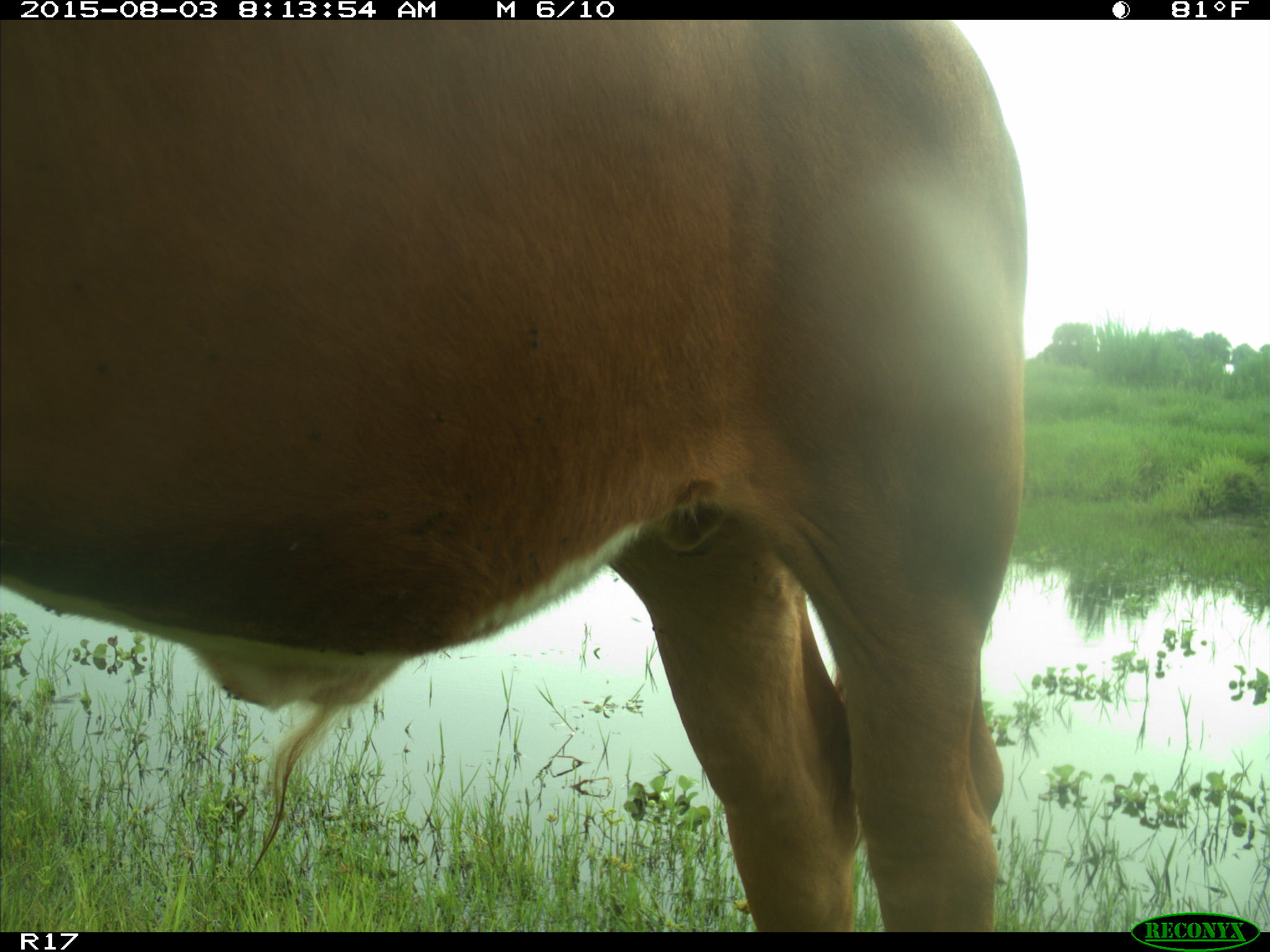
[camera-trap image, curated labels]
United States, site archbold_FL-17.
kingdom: Animalia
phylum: Chordata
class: Mammalia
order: Artiodactyla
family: Bovidae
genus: Bos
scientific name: Bos taurus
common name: domestic cow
Bos taurus (domestic cow).